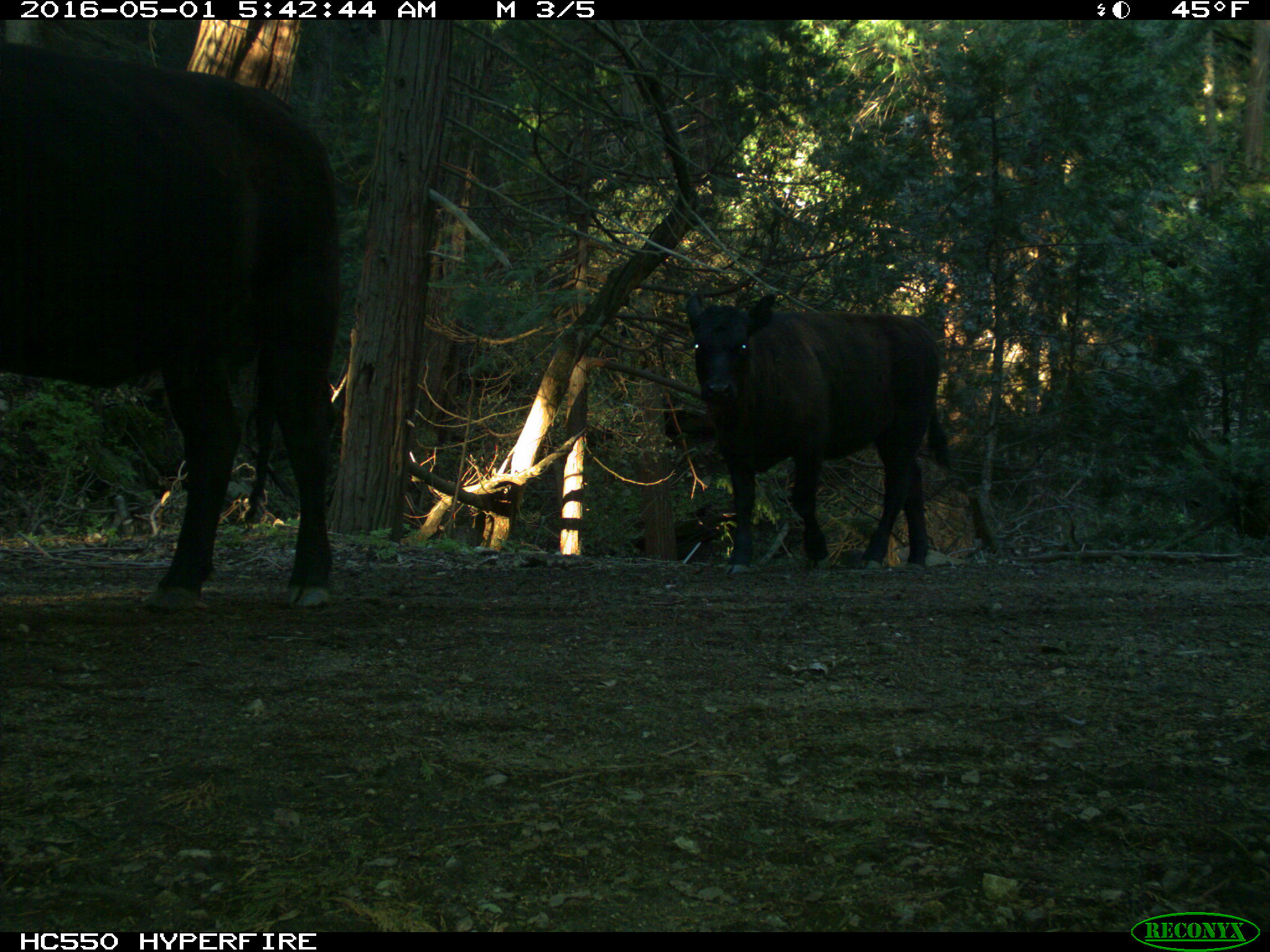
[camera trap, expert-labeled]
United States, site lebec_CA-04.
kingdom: Animalia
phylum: Chordata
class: Mammalia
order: Artiodactyla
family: Bovidae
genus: Bos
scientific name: Bos taurus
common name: domestic cow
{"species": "Bos taurus (domestic cow)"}